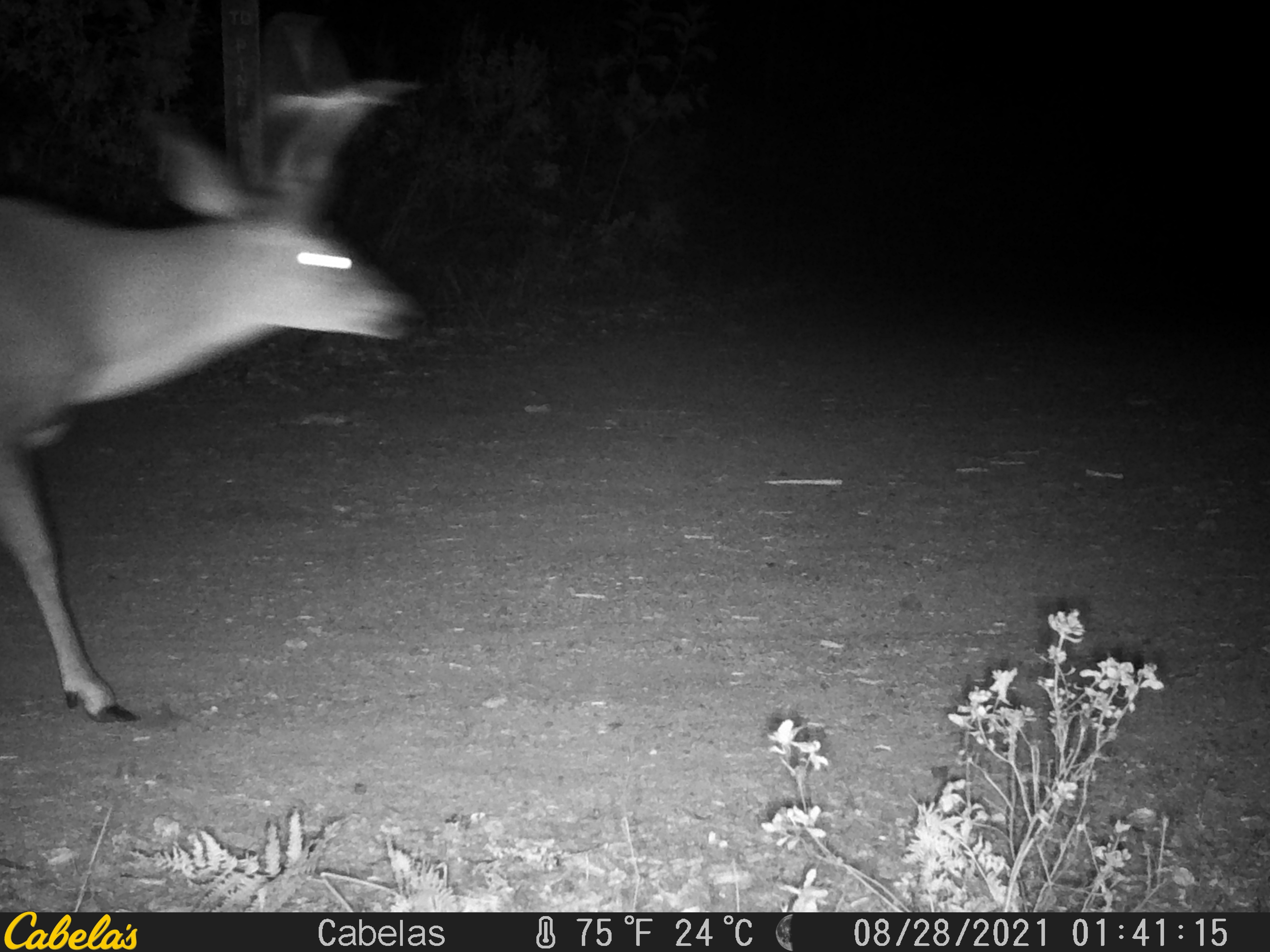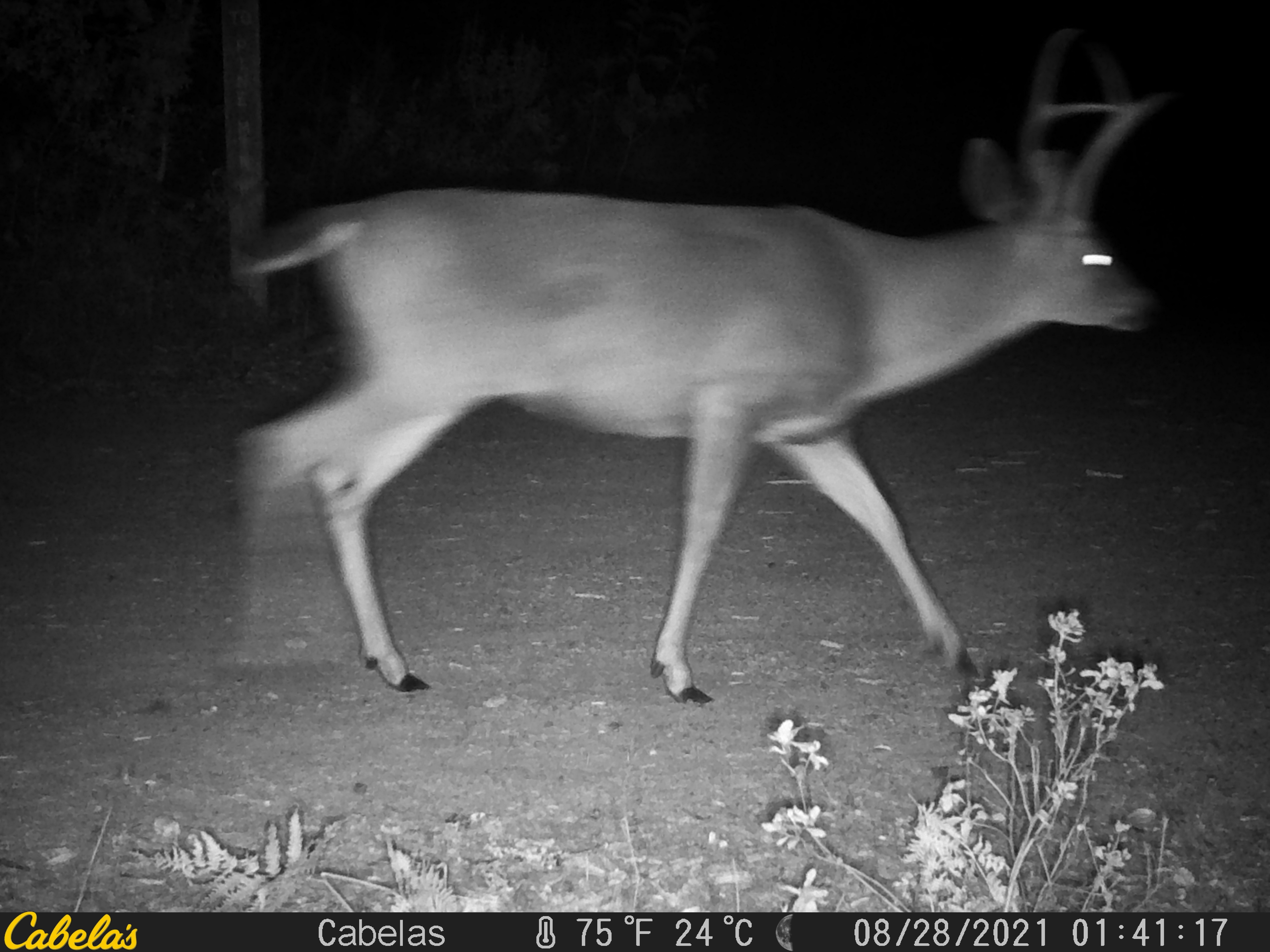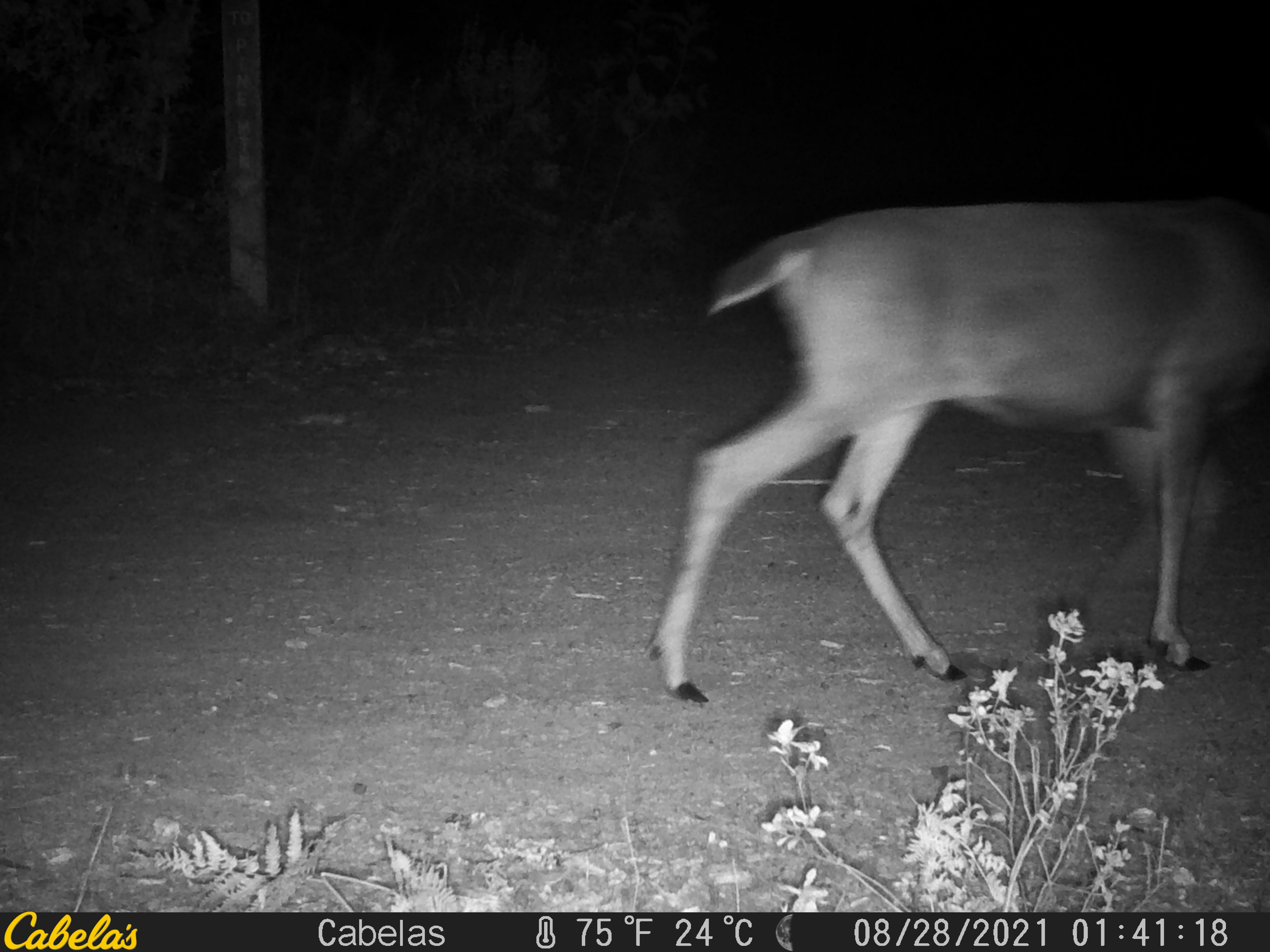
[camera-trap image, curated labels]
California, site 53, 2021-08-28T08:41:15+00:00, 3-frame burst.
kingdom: Animalia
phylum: Chordata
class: Mammalia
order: Artiodactyla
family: Cervidae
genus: Odocoileus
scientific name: Odocoileus hemionus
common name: mule deer